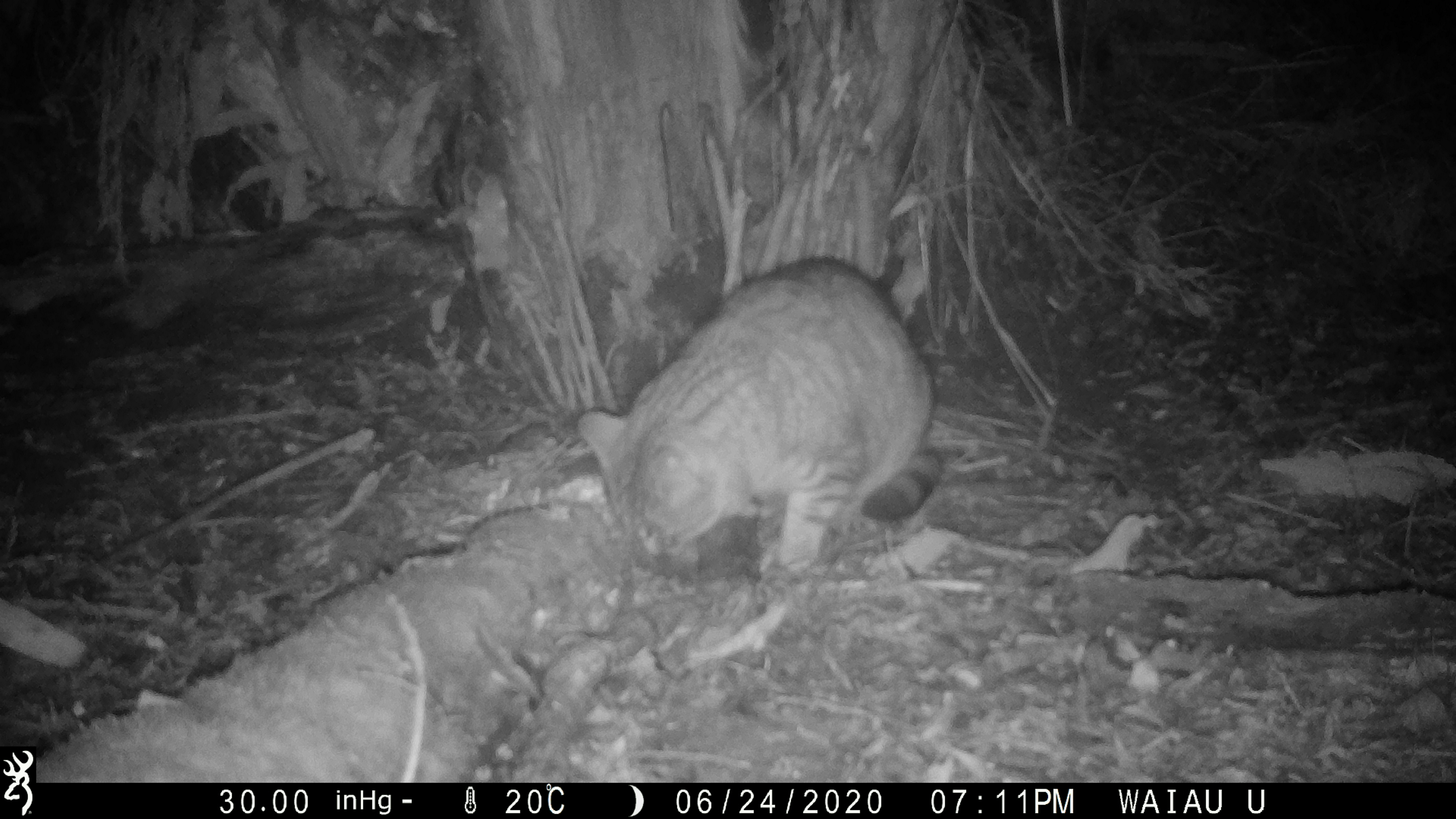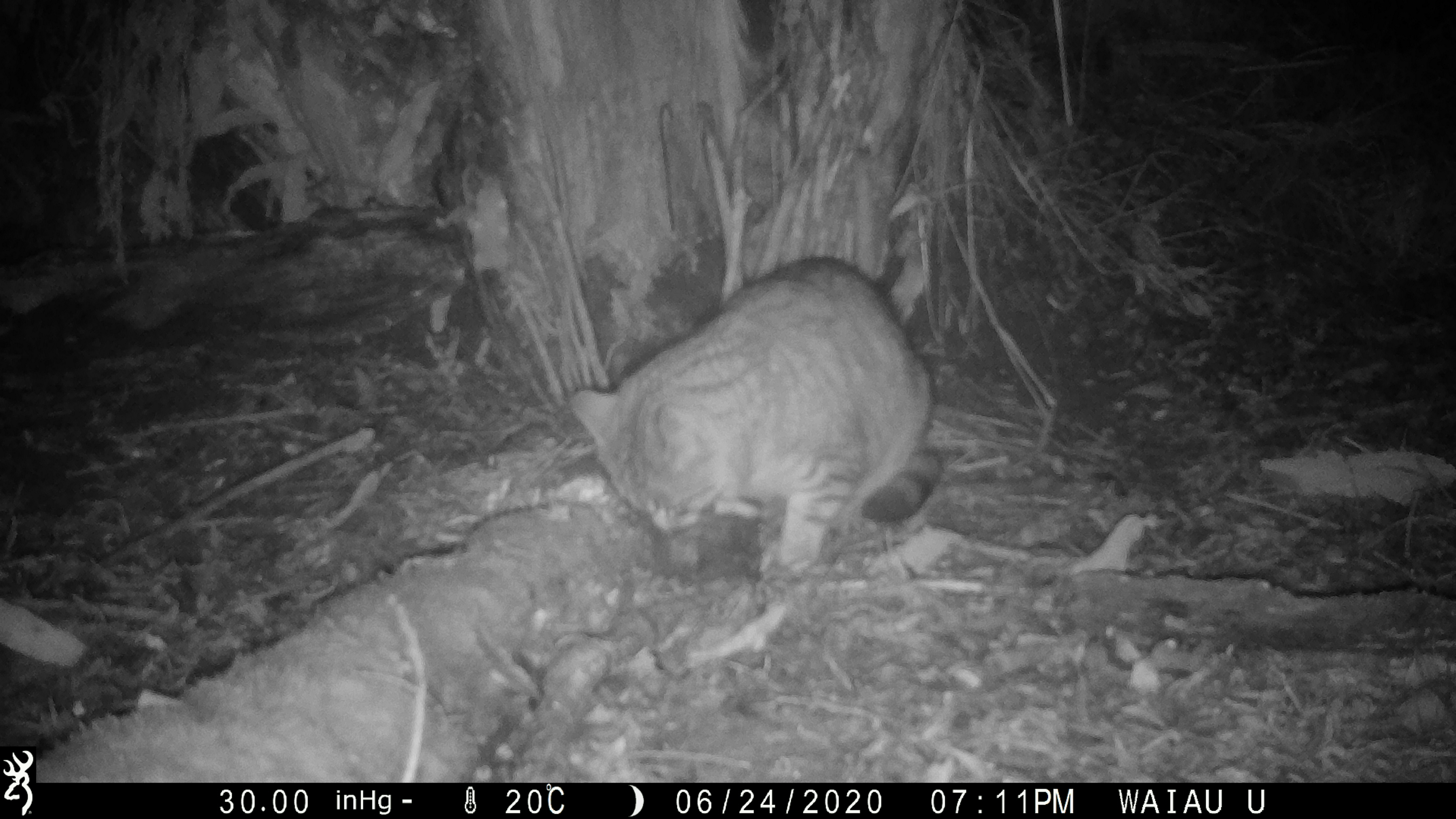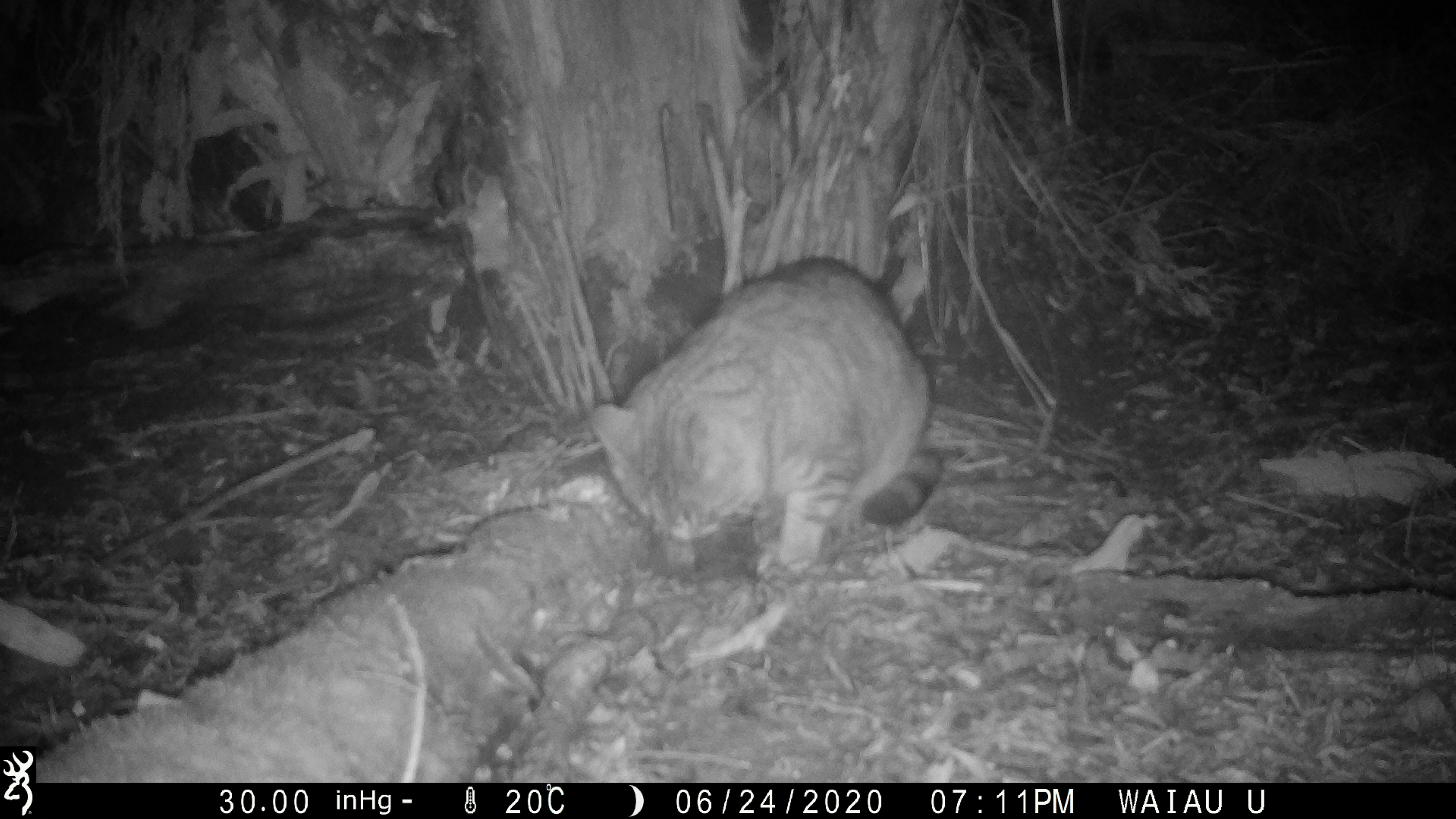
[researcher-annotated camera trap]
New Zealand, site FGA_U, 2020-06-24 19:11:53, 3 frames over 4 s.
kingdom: Animalia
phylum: Chordata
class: Mammalia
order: Carnivora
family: Felidae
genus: Felis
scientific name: Felis catus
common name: domestic cat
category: cat